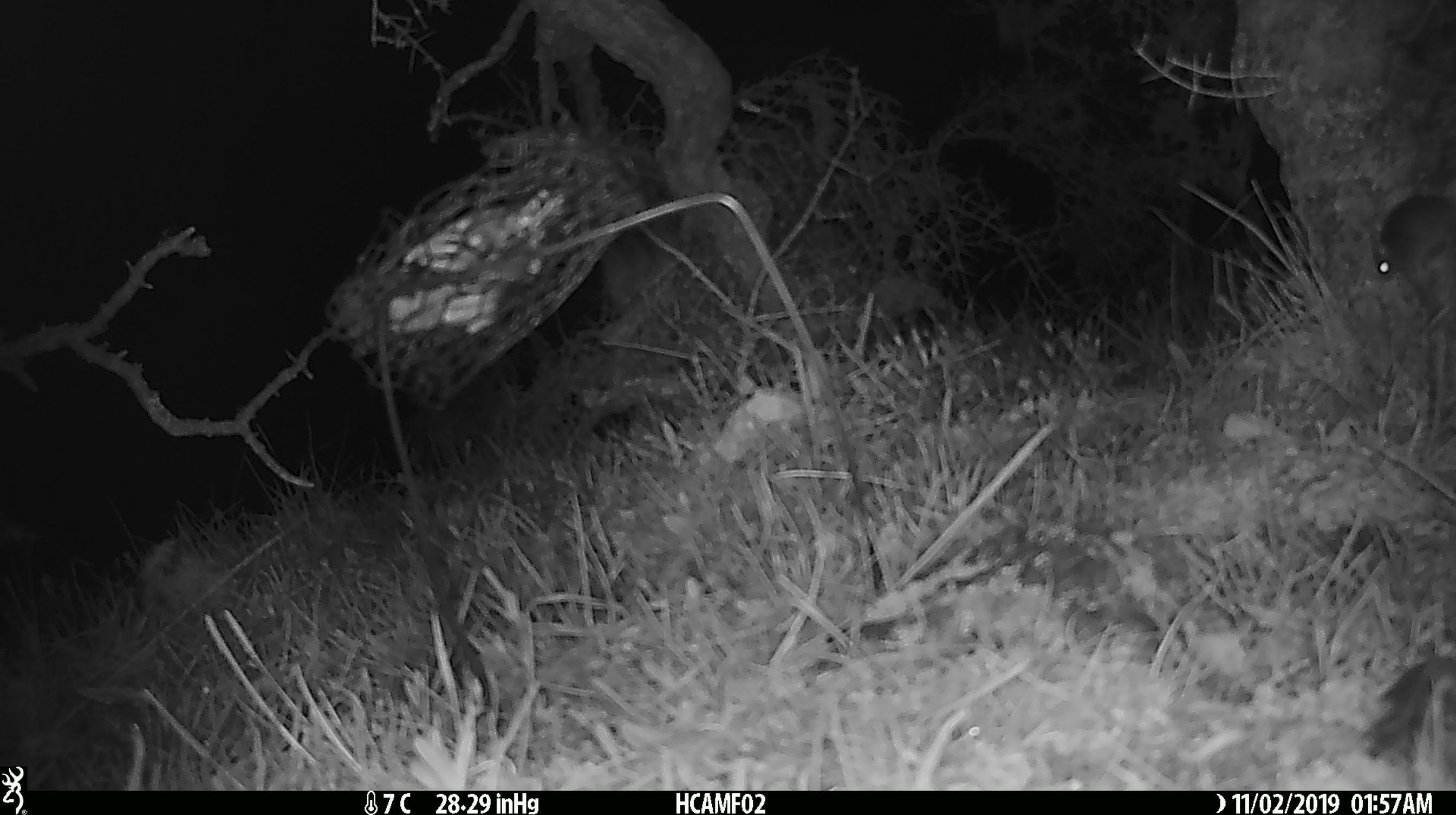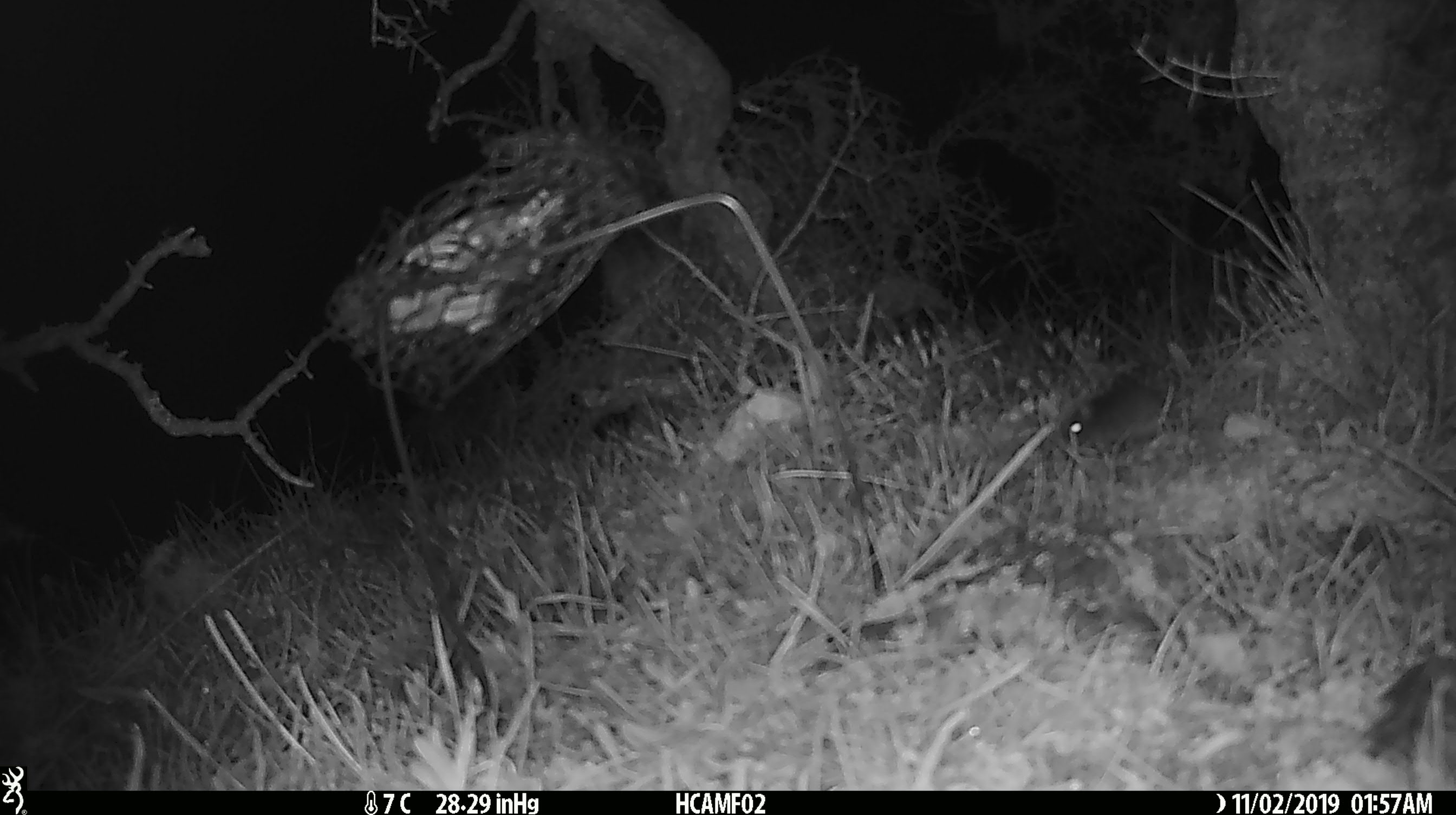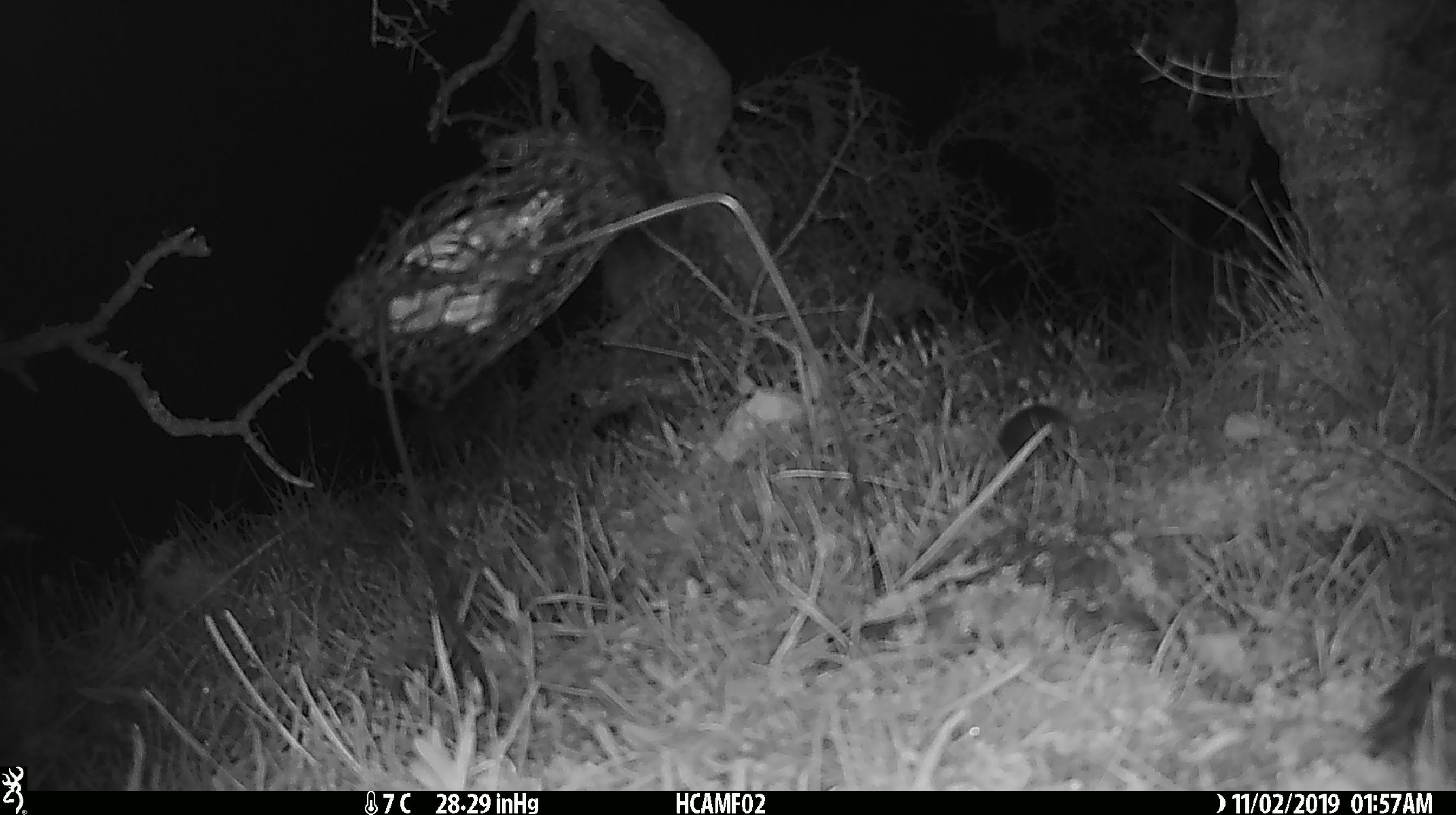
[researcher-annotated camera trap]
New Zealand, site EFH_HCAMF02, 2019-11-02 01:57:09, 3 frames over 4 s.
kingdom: Animalia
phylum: Chordata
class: Mammalia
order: Rodentia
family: Muridae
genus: Mus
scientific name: Mus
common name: mouse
Mouse (Mus).